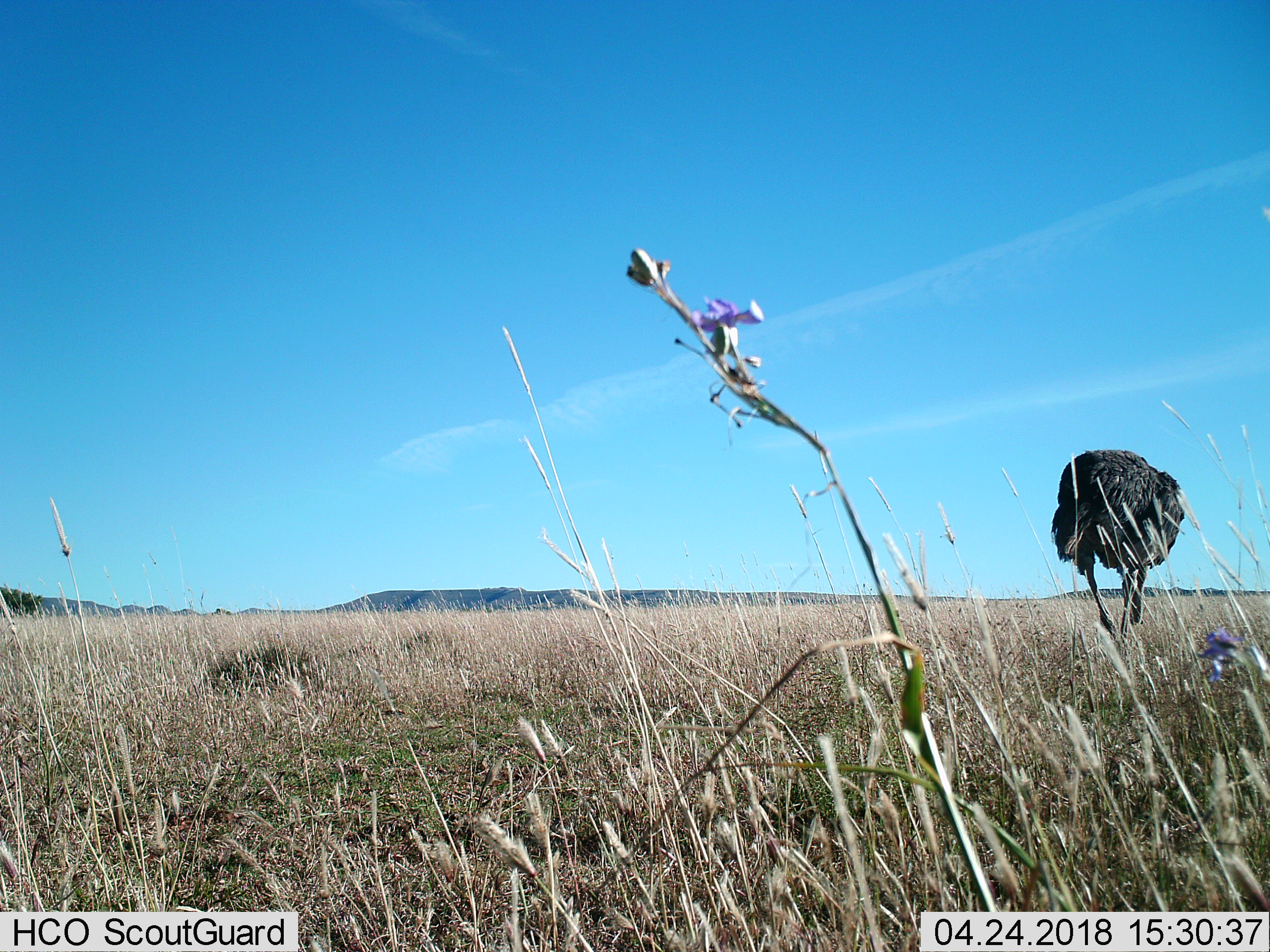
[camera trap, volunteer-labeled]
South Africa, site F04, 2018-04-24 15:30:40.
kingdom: Animalia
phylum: Chordata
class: Aves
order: Struthioniformes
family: Struthionidae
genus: Struthio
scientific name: Struthio camelus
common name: ostrich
Ostrich (Struthio camelus), count 1. Behavior (volunteer vote fractions): standing 20%, resting 0%, moving 60%, interacting 0%. Young present (vote fraction): 0%. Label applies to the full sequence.